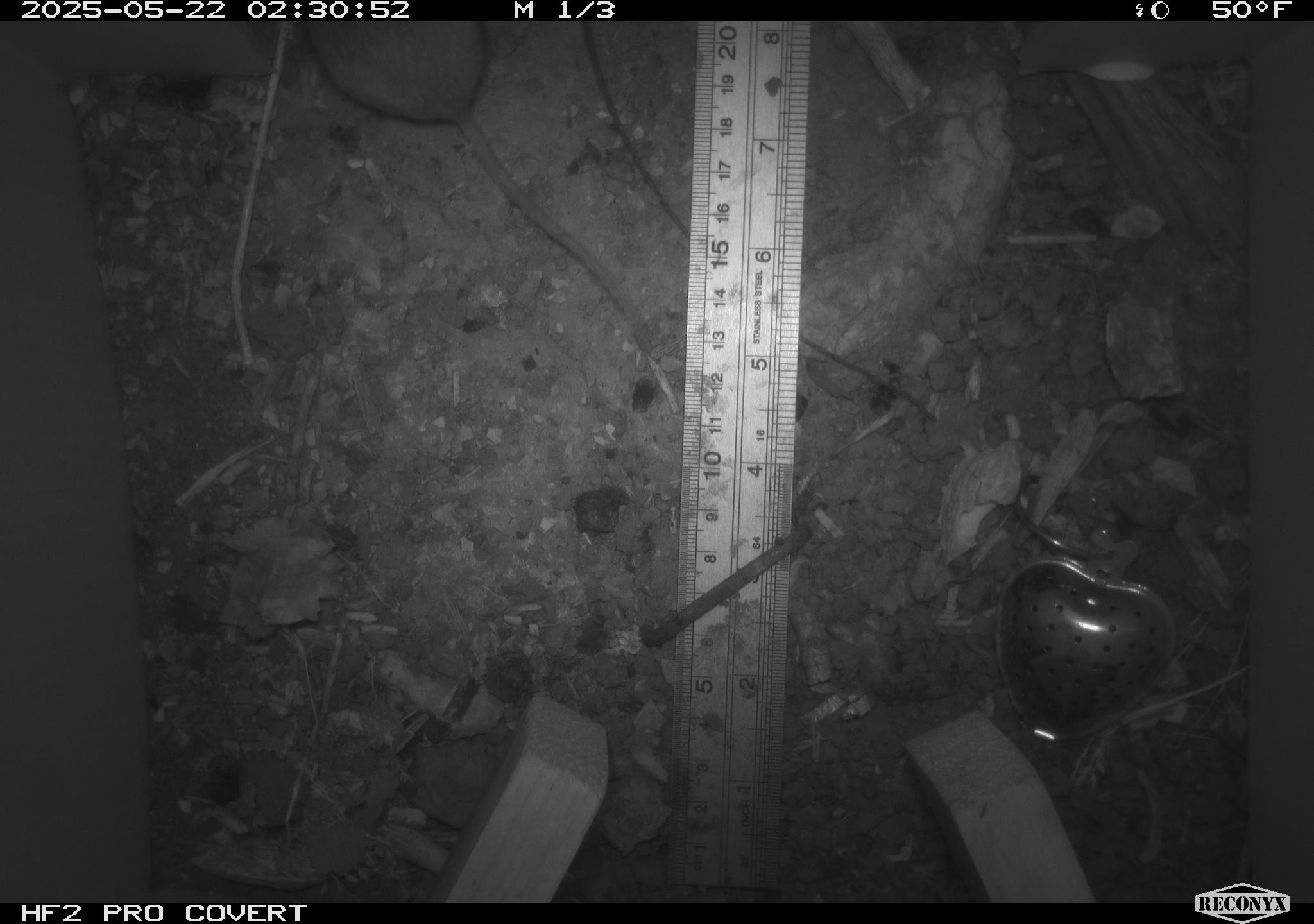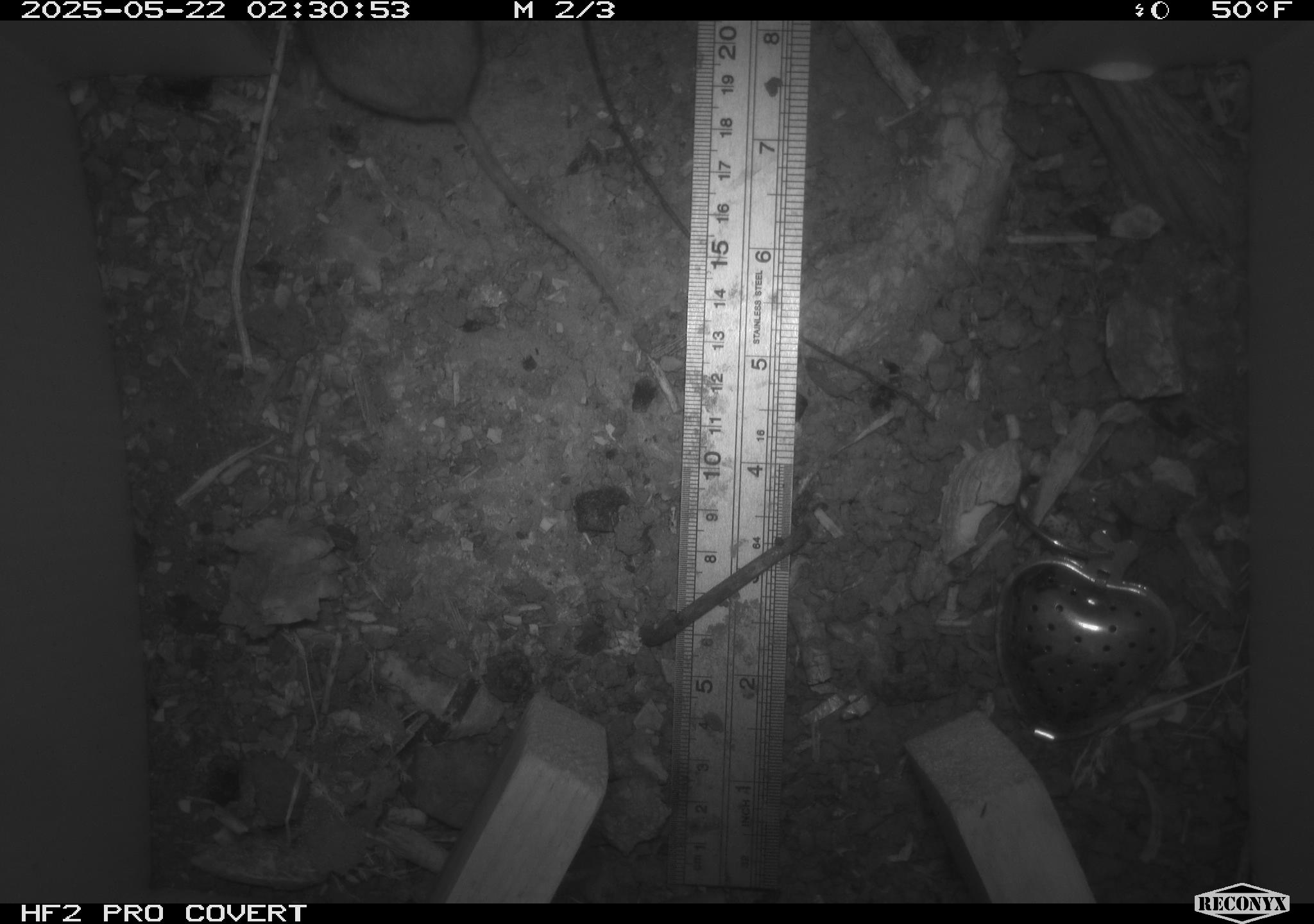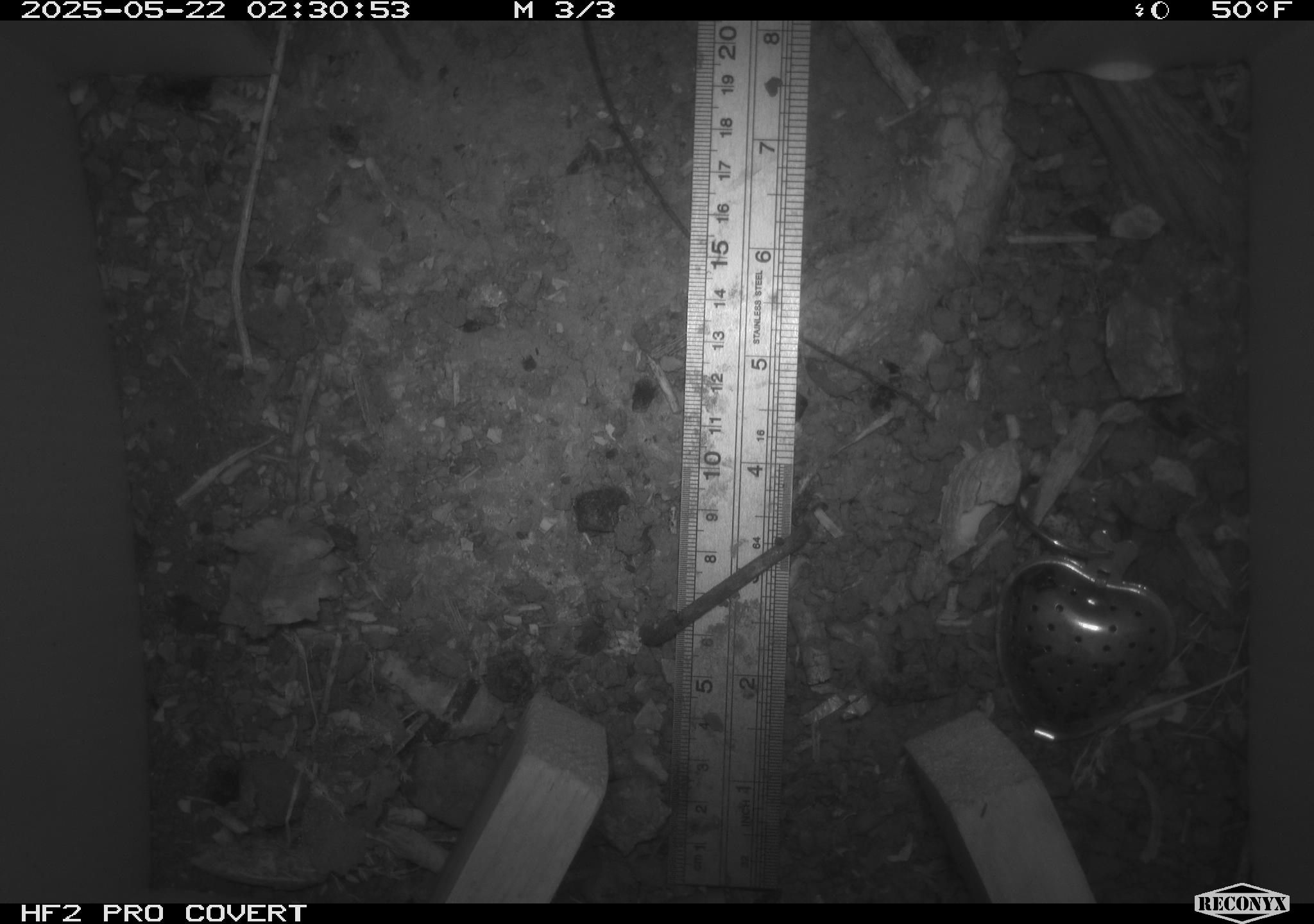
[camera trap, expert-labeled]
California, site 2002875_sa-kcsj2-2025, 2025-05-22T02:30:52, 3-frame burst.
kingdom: Animalia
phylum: Chordata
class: Mammalia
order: Rodentia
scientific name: Rodentia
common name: rodent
Rodent (Rodentia).